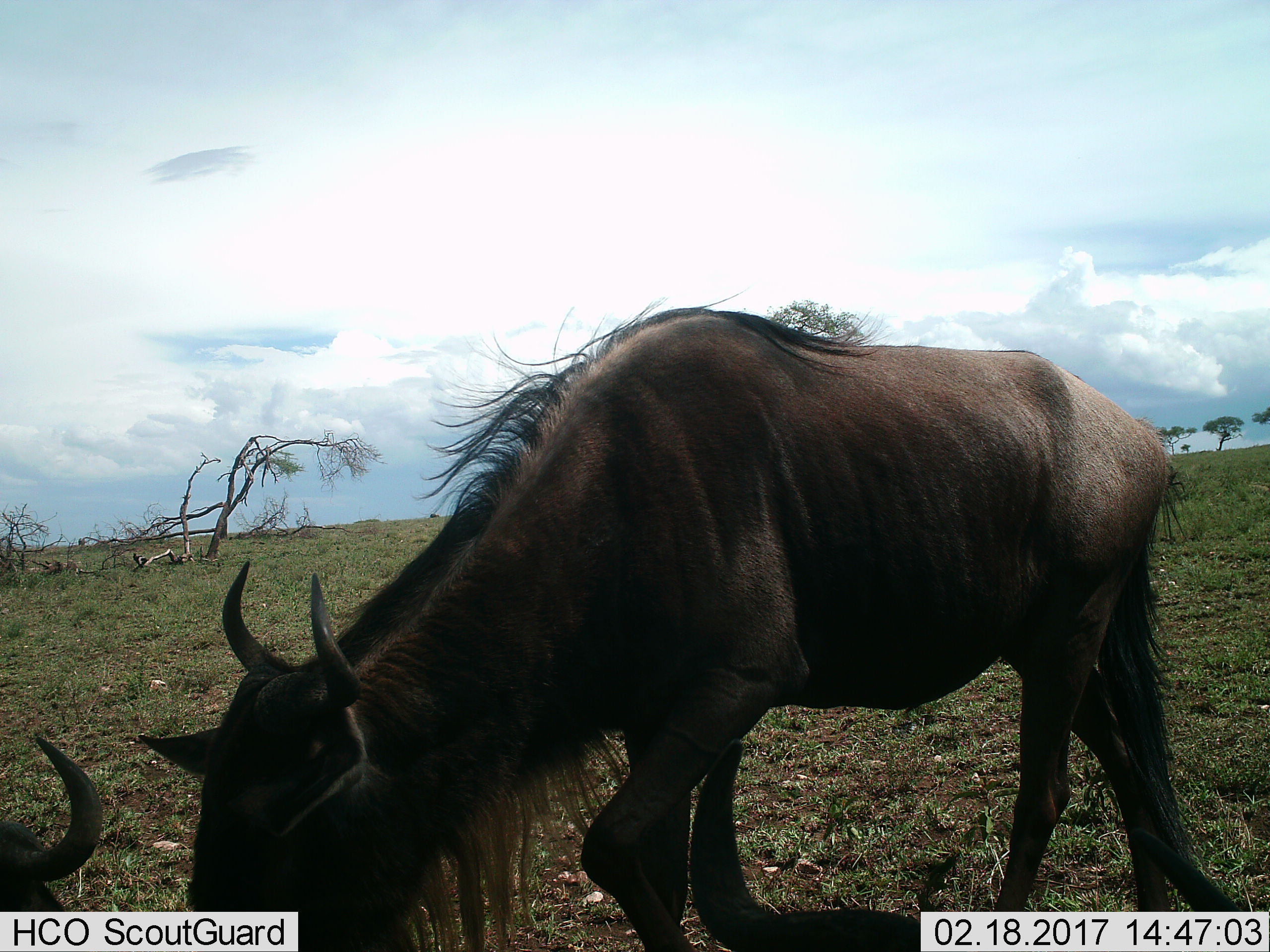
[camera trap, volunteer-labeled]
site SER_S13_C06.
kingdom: Animalia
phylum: Chordata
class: Mammalia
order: Artiodactyla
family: Bovidae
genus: Connochaetes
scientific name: Connochaetes taurinus taurinus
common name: blue wildebeest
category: wildebeestblue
Wildebeestblue (blue wildebeest) (Connochaetes taurinus taurinus), count 2. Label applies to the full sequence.